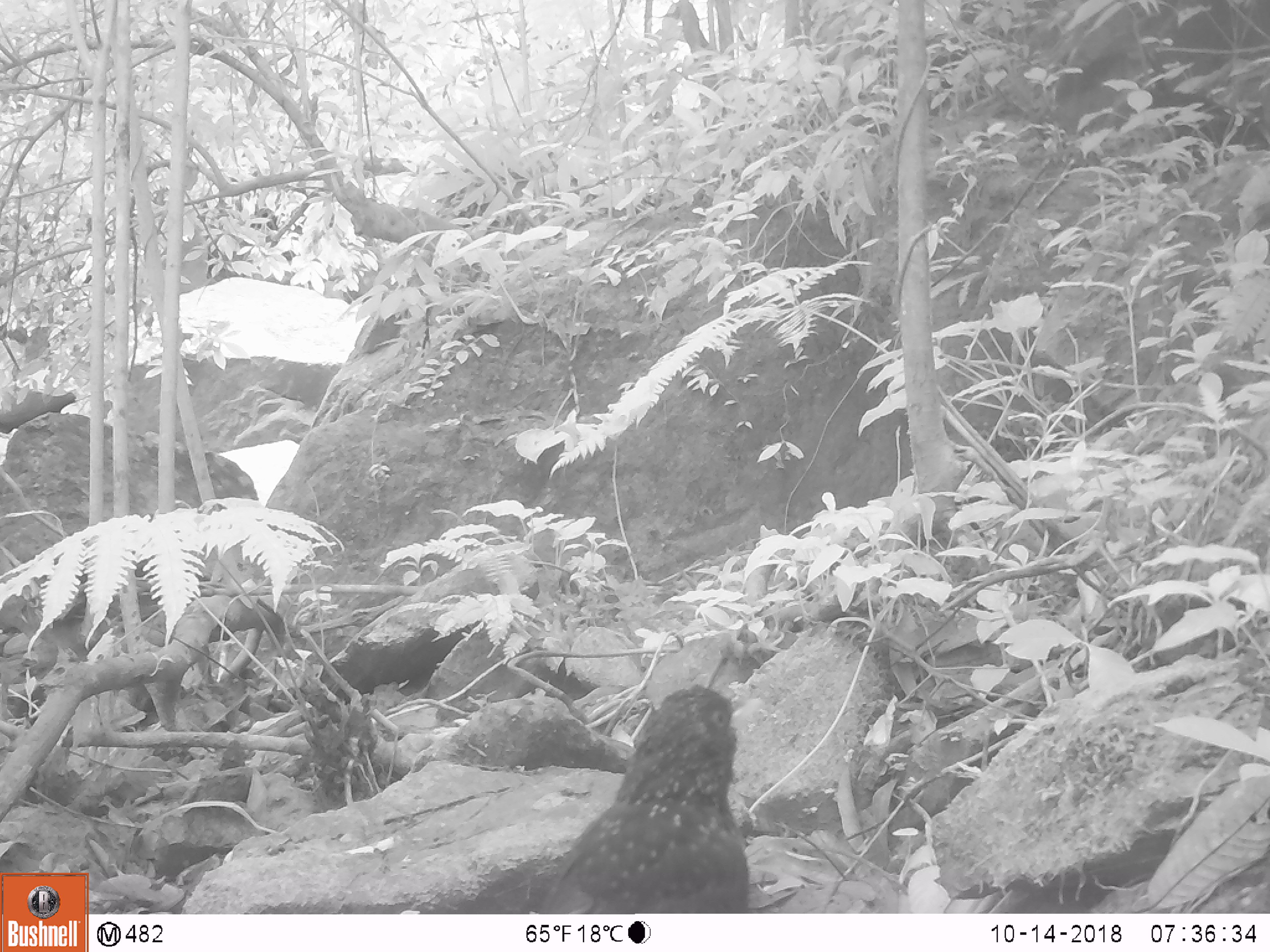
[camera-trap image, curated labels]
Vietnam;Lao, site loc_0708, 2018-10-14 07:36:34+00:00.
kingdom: Animalia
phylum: Chordata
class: Aves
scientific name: Aves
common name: bird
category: unidentified bird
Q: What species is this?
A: Unidentified bird (bird) (Aves).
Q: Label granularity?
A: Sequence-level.